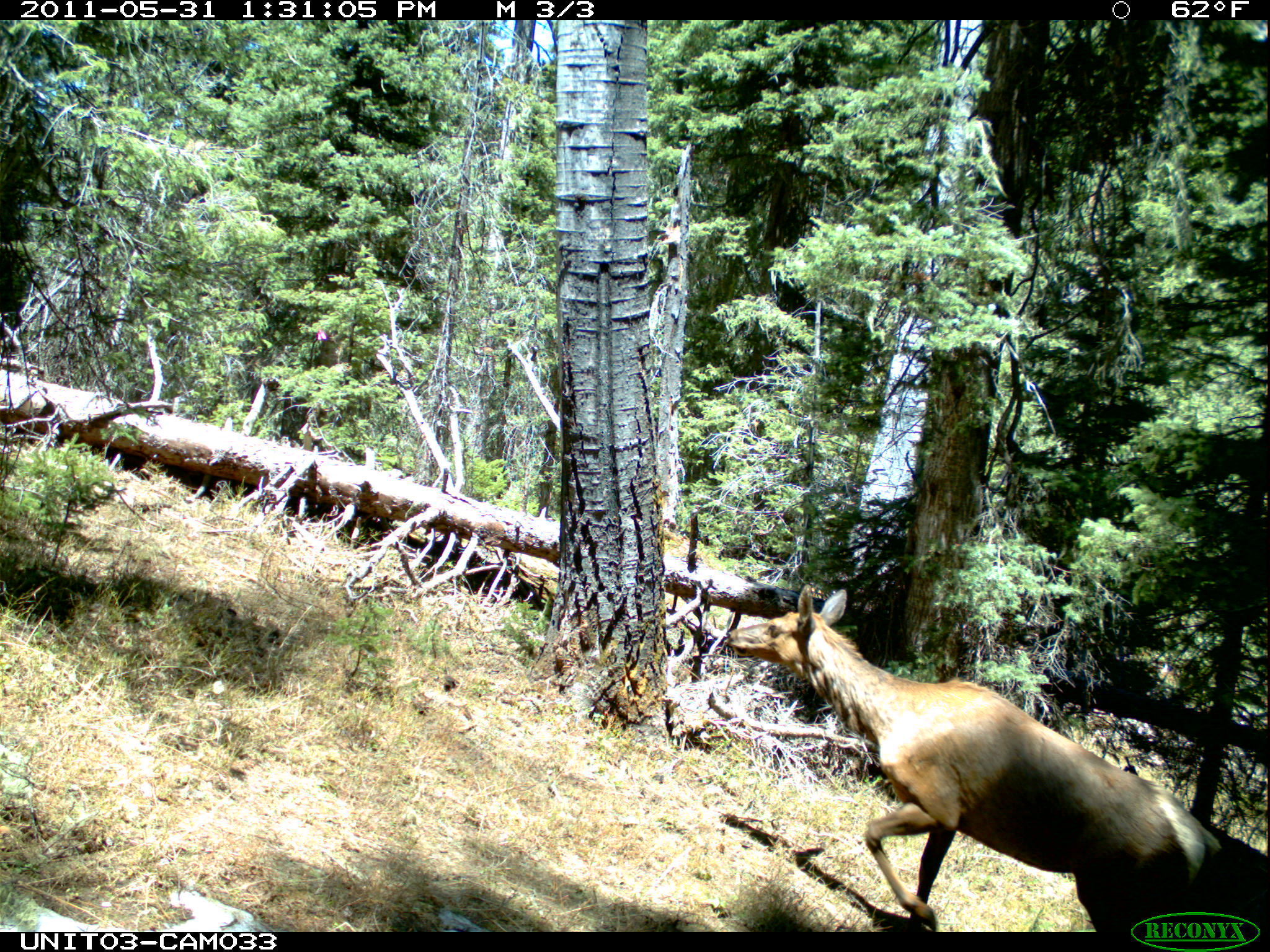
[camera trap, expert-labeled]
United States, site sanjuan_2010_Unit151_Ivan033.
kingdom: Animalia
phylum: Chordata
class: Mammalia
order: Artiodactyla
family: Cervidae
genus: Cervus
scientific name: Cervus elaphus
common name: red deer